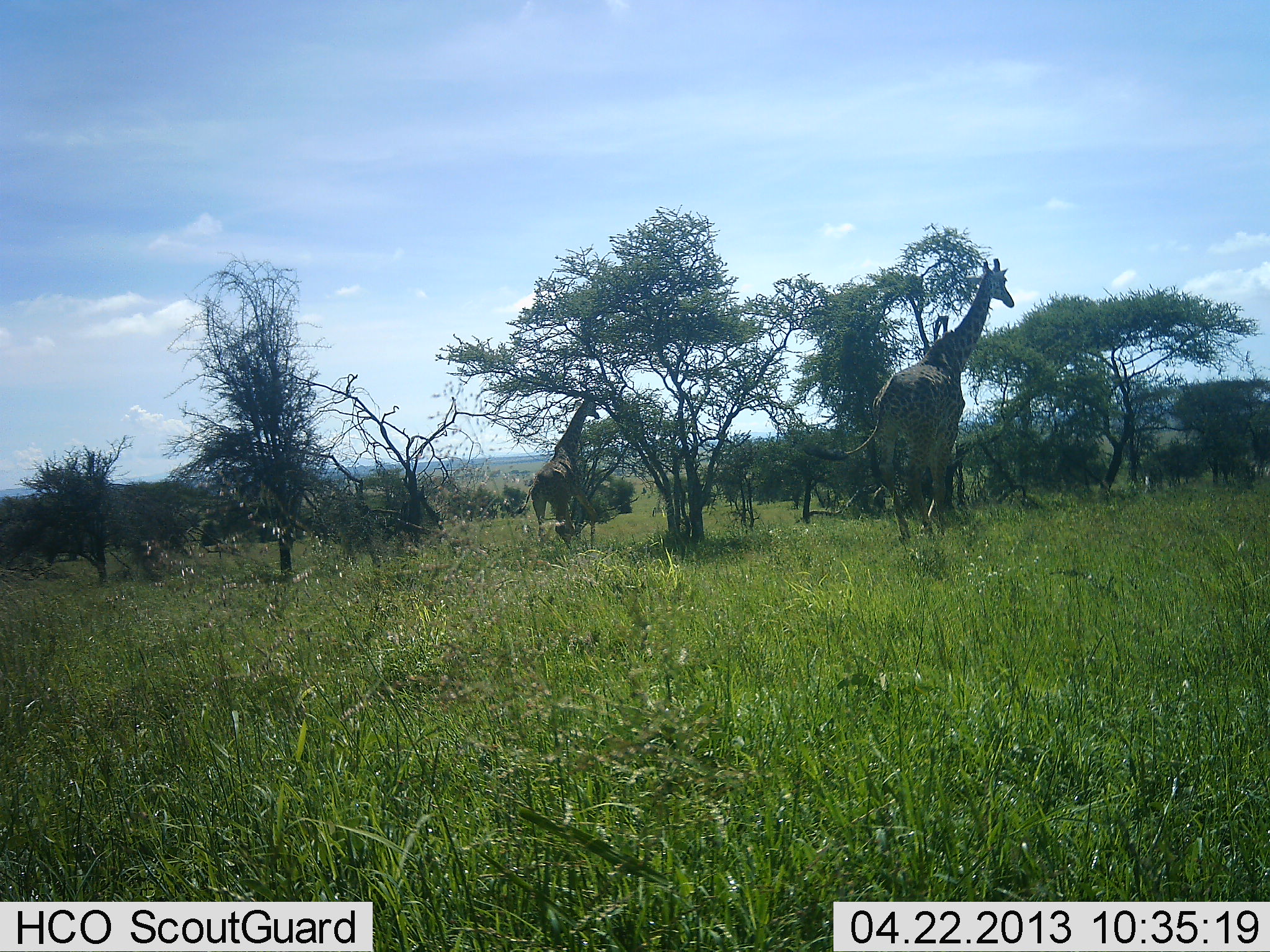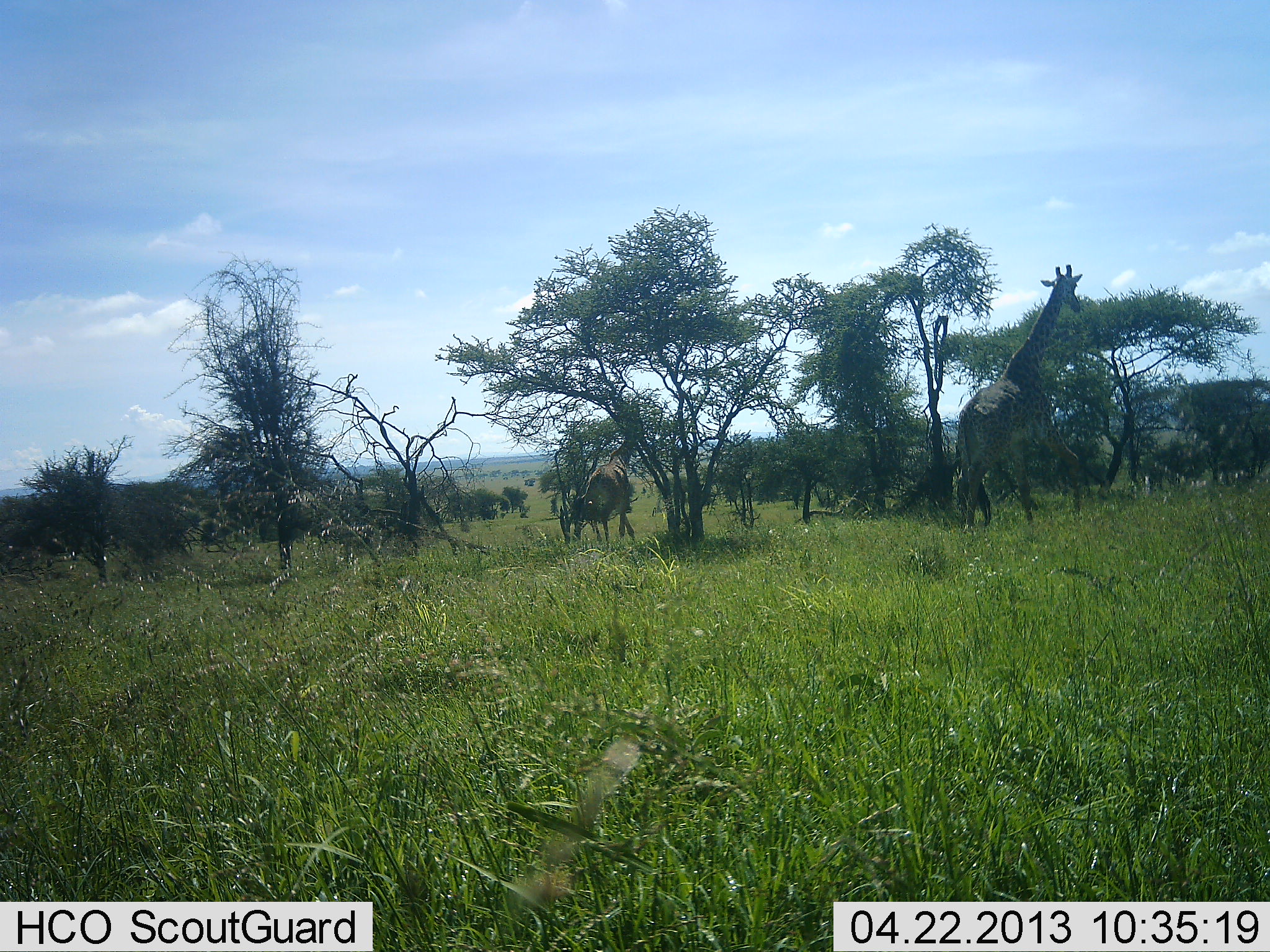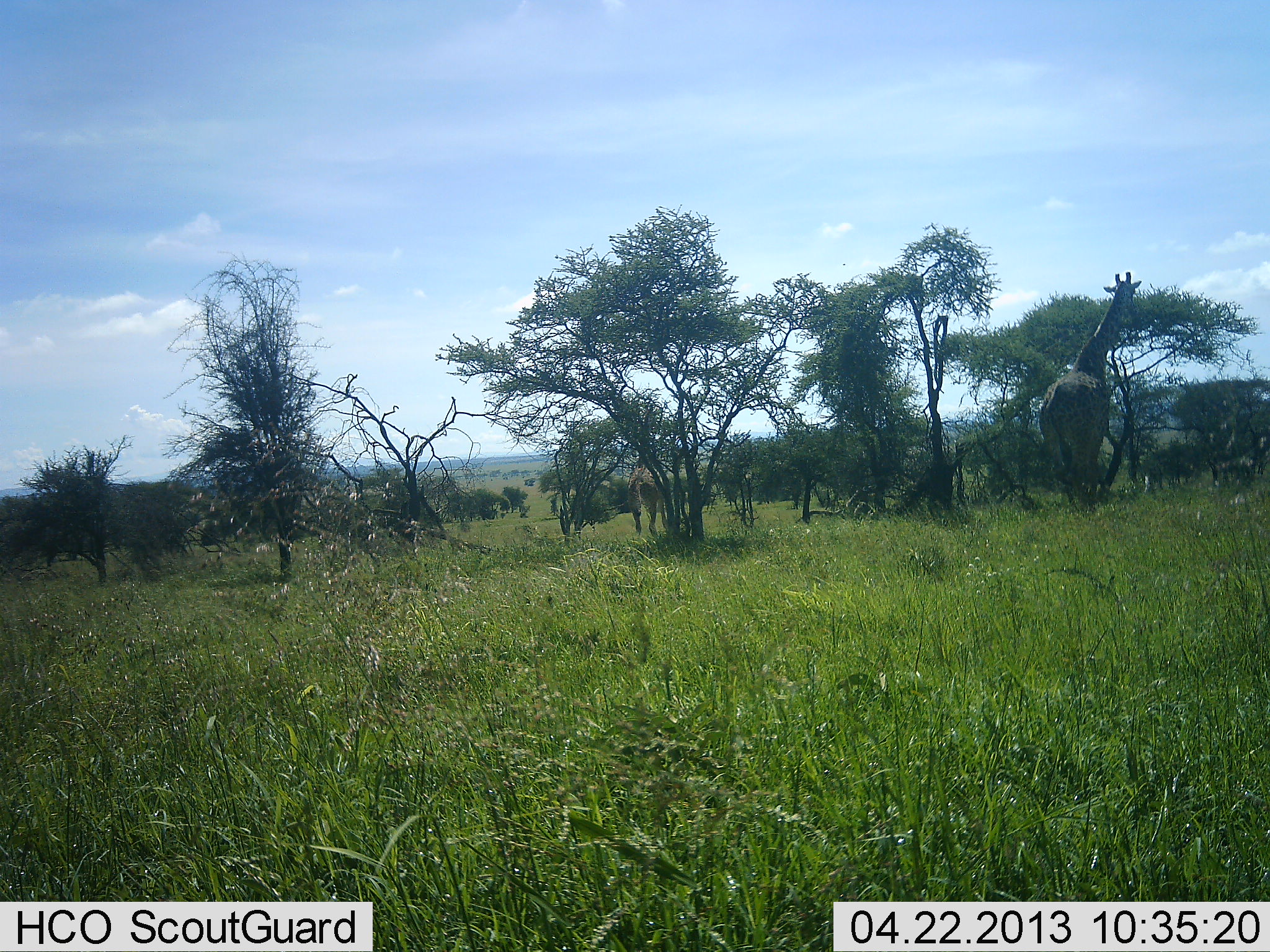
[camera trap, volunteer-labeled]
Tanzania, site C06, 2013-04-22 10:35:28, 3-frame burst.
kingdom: Animalia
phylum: Chordata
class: Mammalia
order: Artiodactyla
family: Giraffidae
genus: Giraffa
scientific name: Giraffa camelopardalis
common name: giraffe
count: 2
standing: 20%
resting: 0%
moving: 80%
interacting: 0%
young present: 0%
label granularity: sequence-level